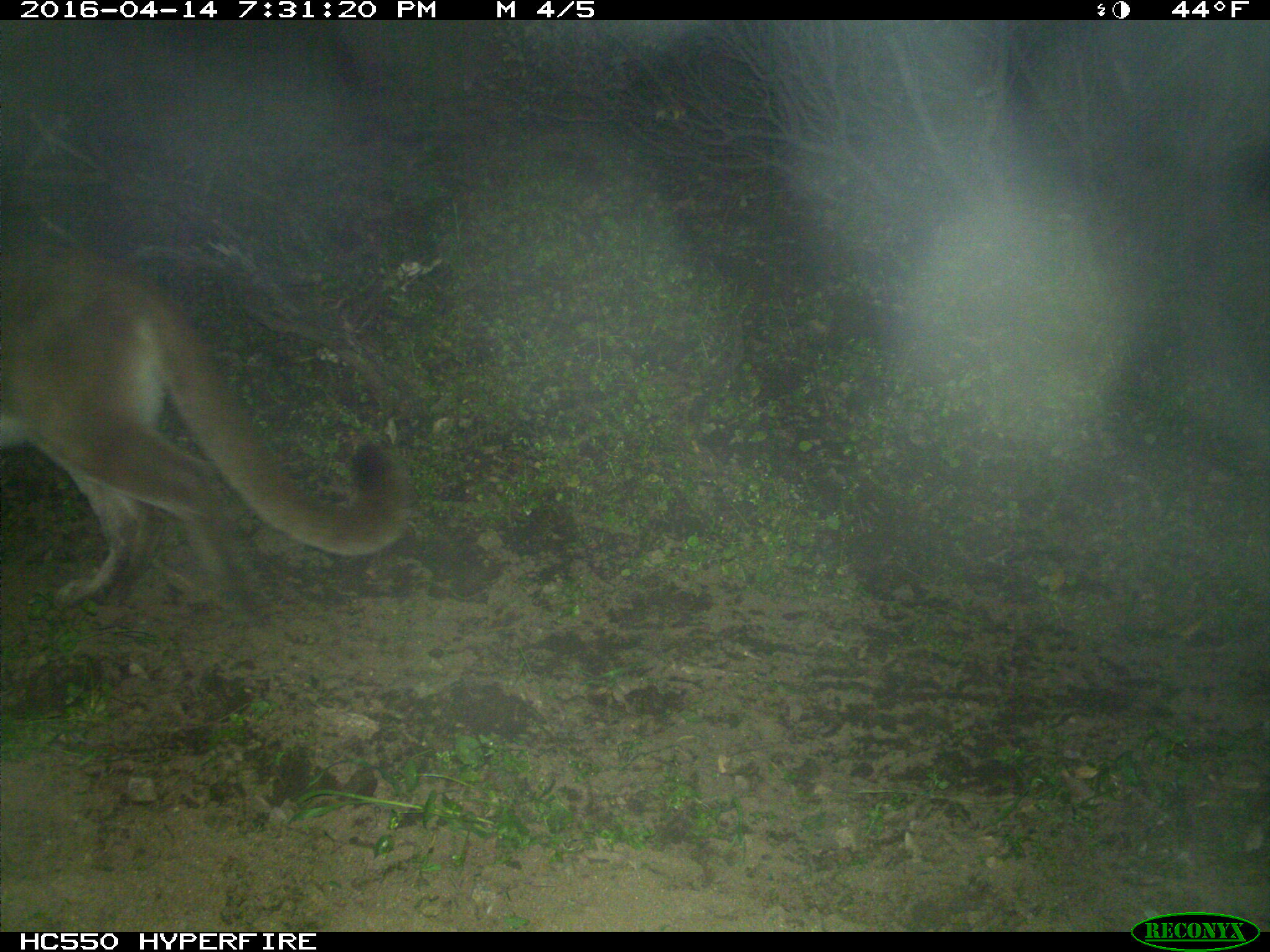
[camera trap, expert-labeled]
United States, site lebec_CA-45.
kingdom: Animalia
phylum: Chordata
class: Mammalia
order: Carnivora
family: Felidae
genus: Puma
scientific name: Puma concolor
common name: mountain lion